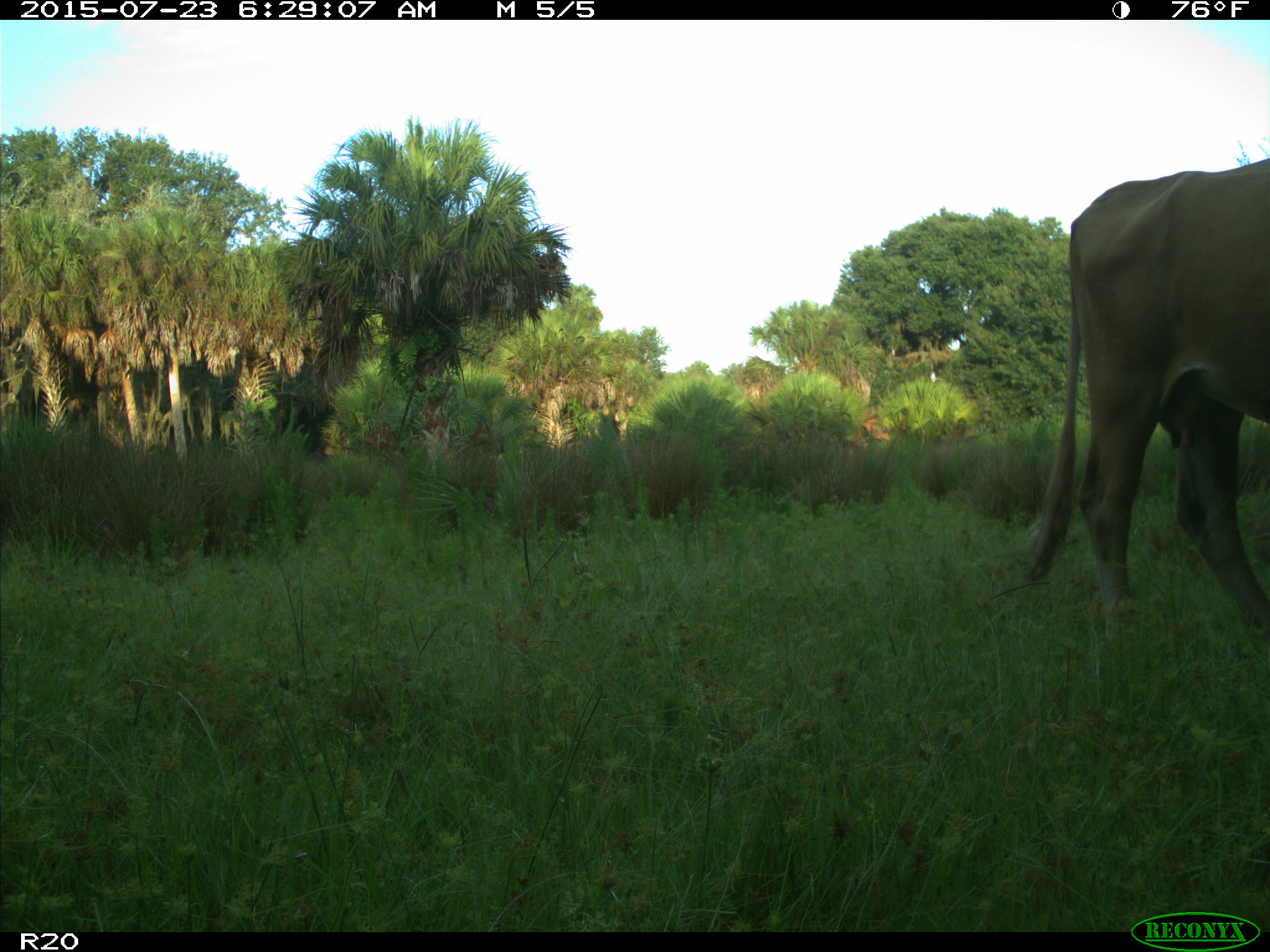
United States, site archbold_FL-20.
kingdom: Animalia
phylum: Chordata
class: Mammalia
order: Artiodactyla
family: Bovidae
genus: Bos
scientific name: Bos taurus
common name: domestic cow